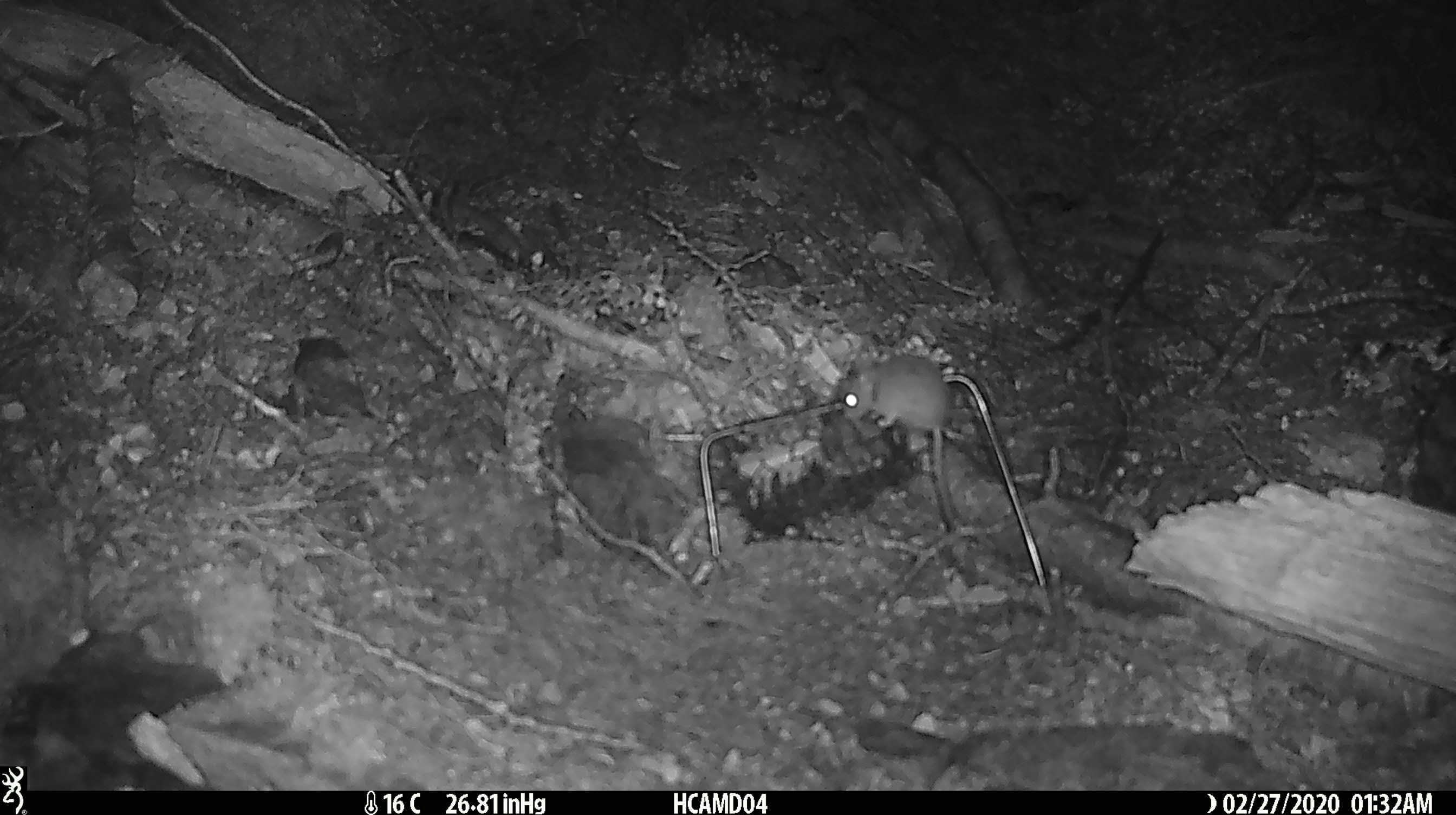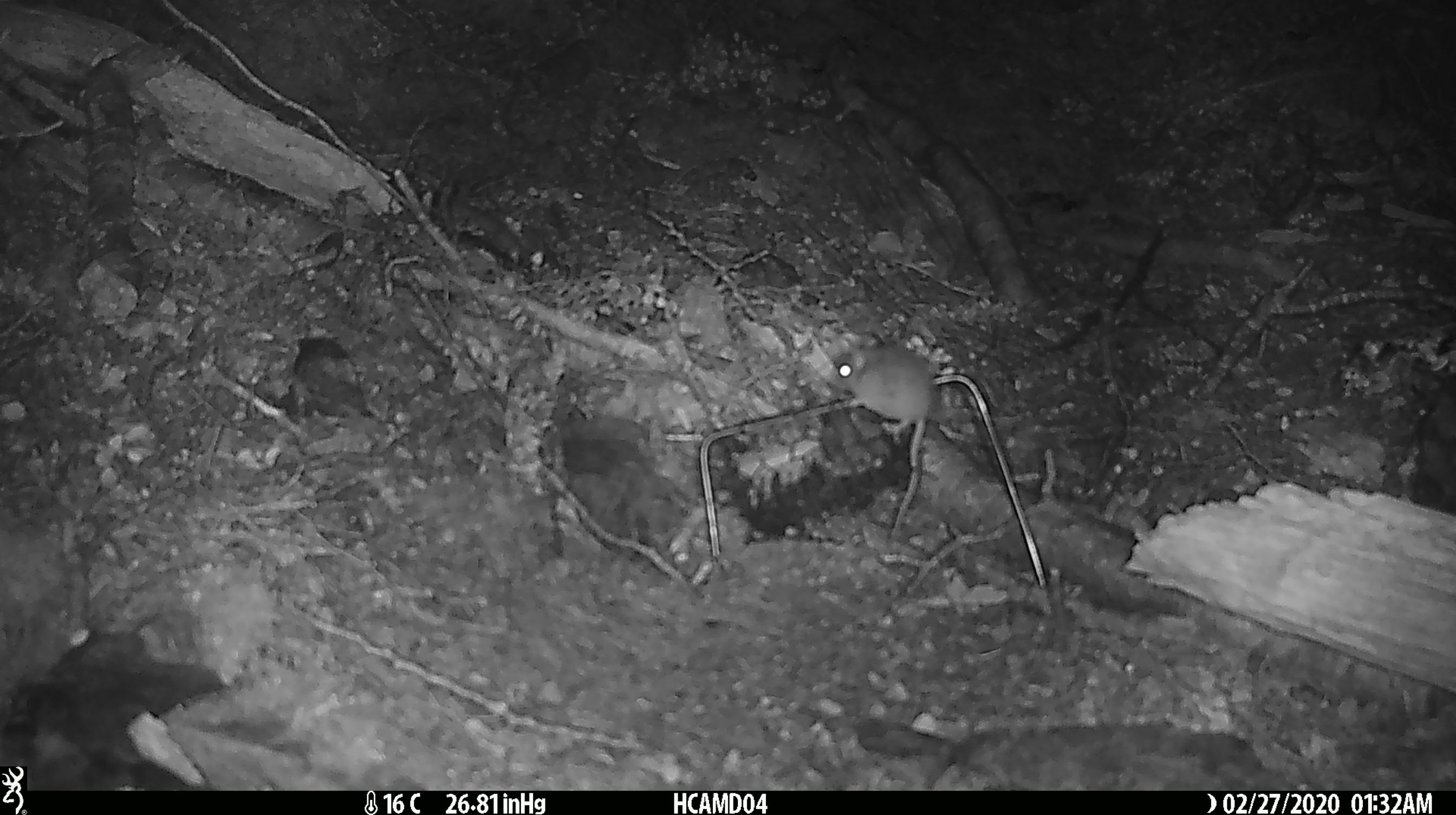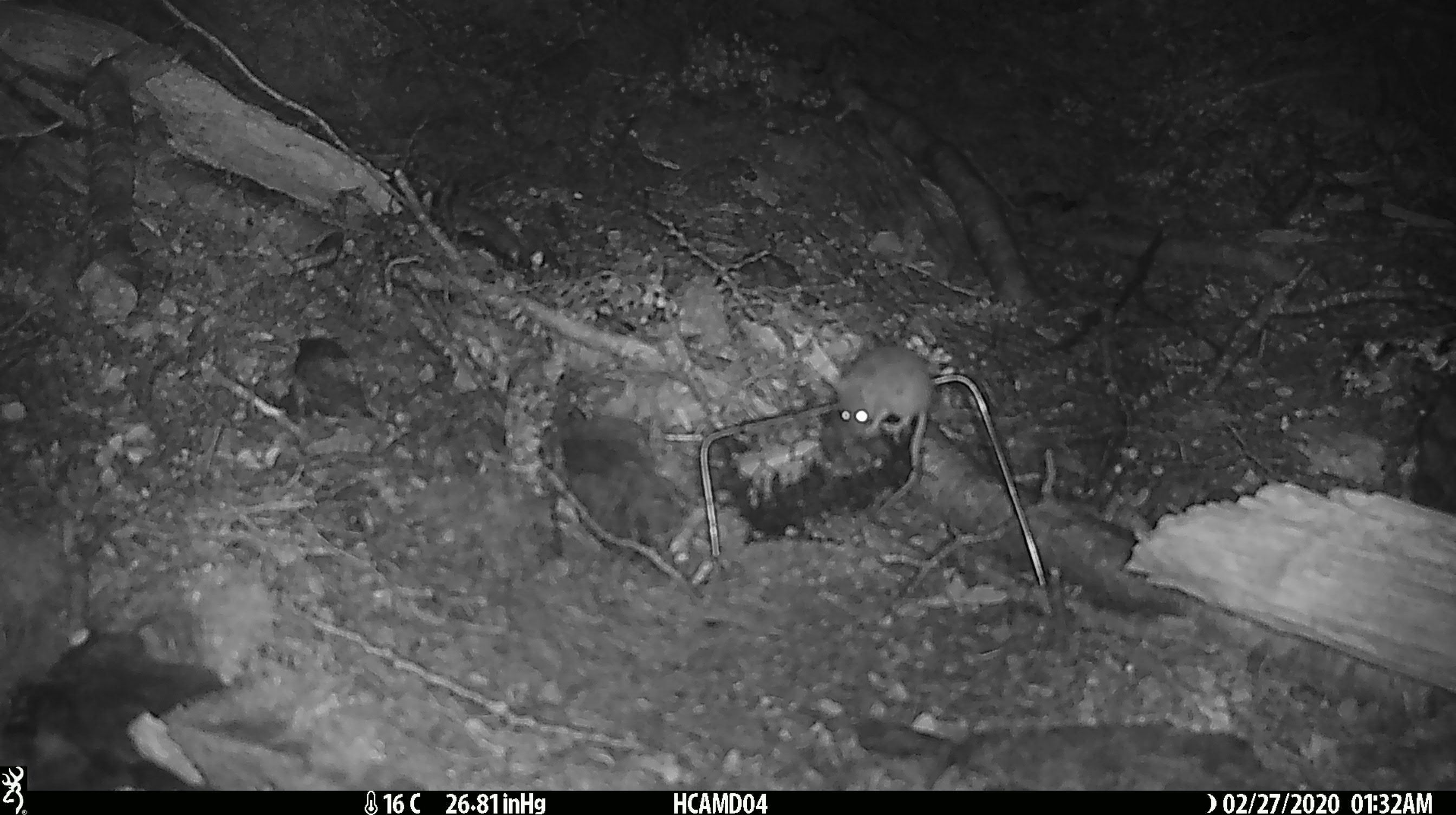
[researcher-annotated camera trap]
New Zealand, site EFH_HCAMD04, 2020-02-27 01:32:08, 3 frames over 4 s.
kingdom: Animalia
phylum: Chordata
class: Mammalia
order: Rodentia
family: Muridae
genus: Mus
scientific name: Mus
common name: mouse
Mouse (Mus).